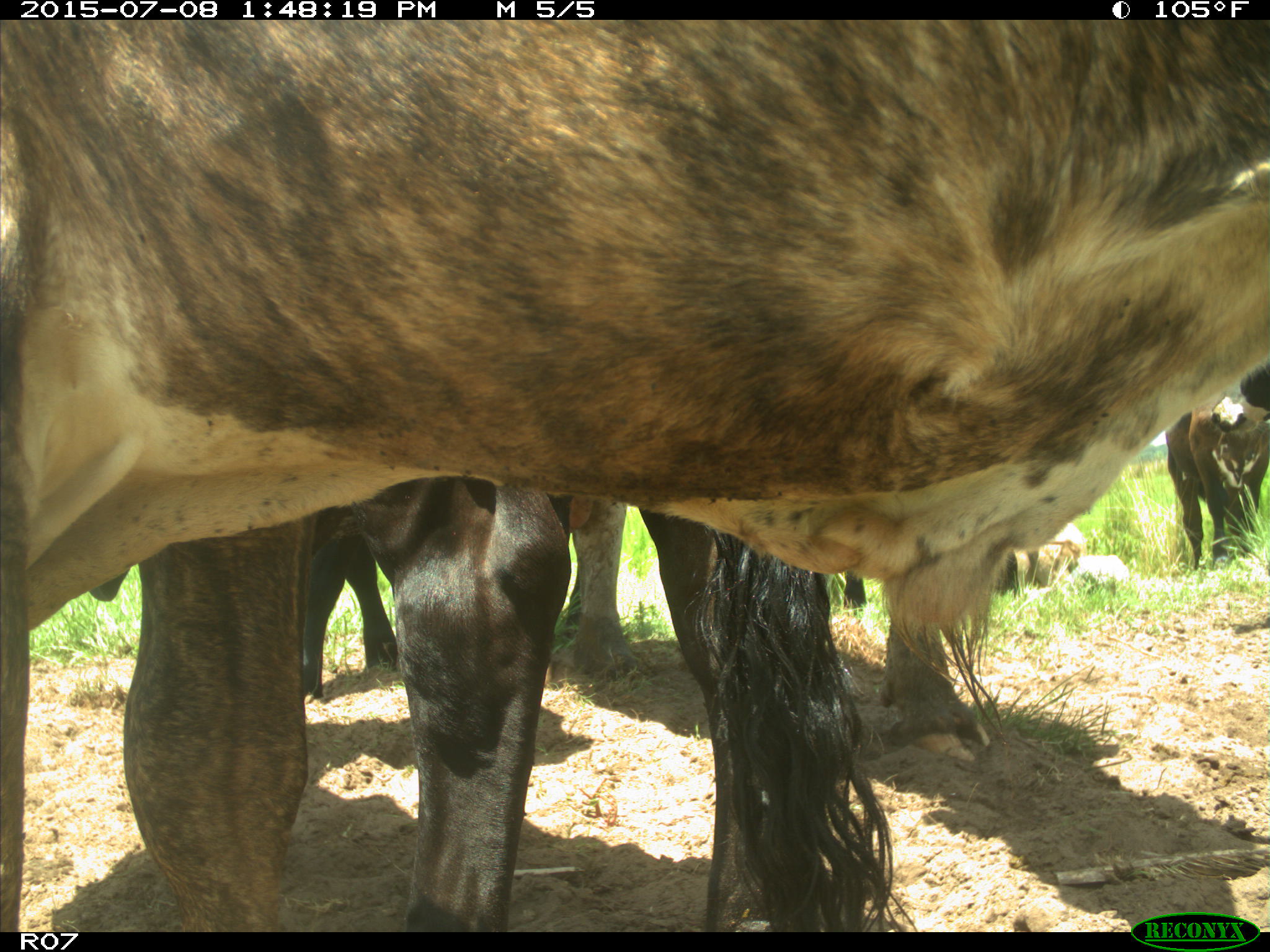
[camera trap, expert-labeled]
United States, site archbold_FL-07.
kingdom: Animalia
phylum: Chordata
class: Mammalia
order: Artiodactyla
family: Bovidae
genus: Bos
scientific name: Bos taurus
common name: domestic cow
Bos taurus (domestic cow).